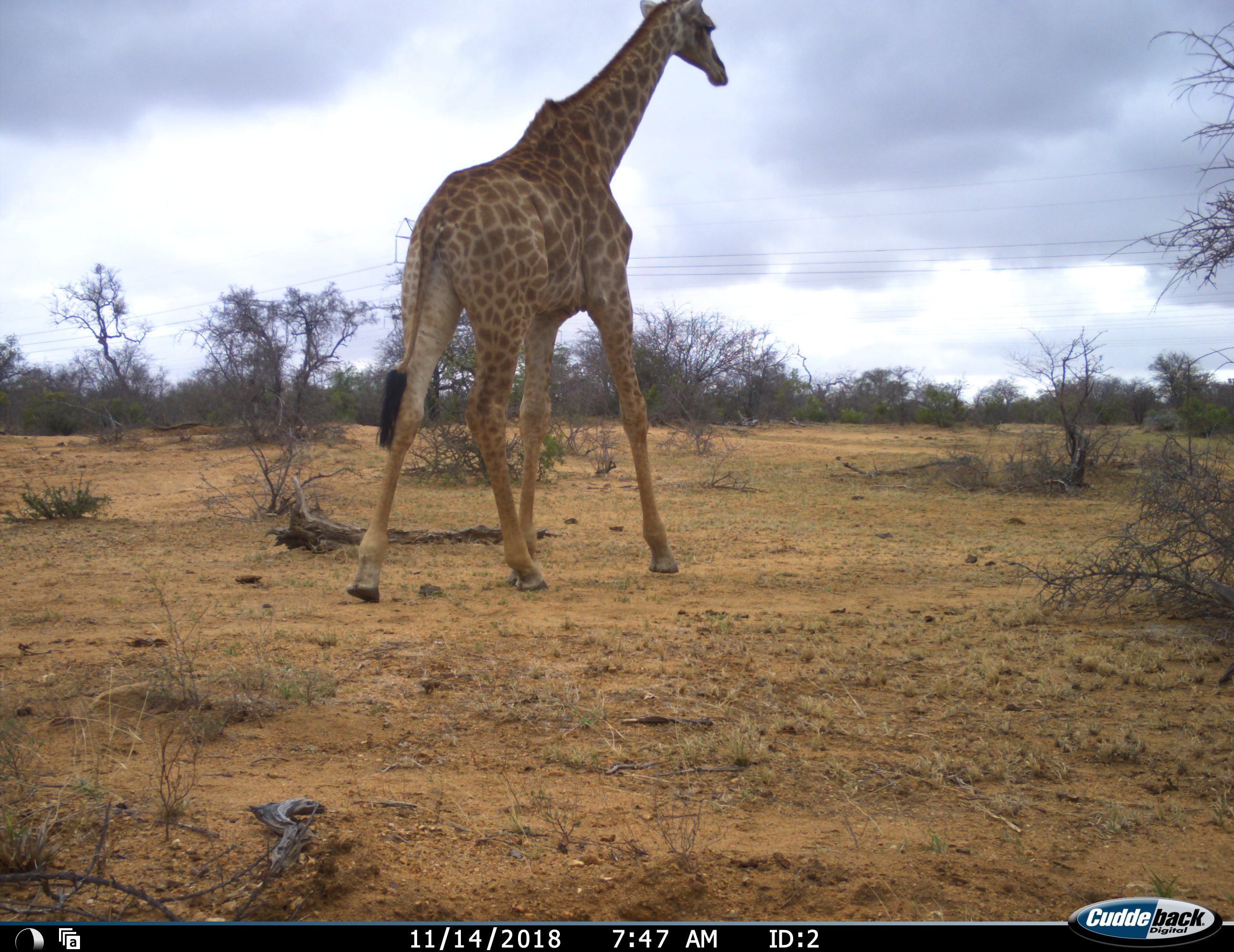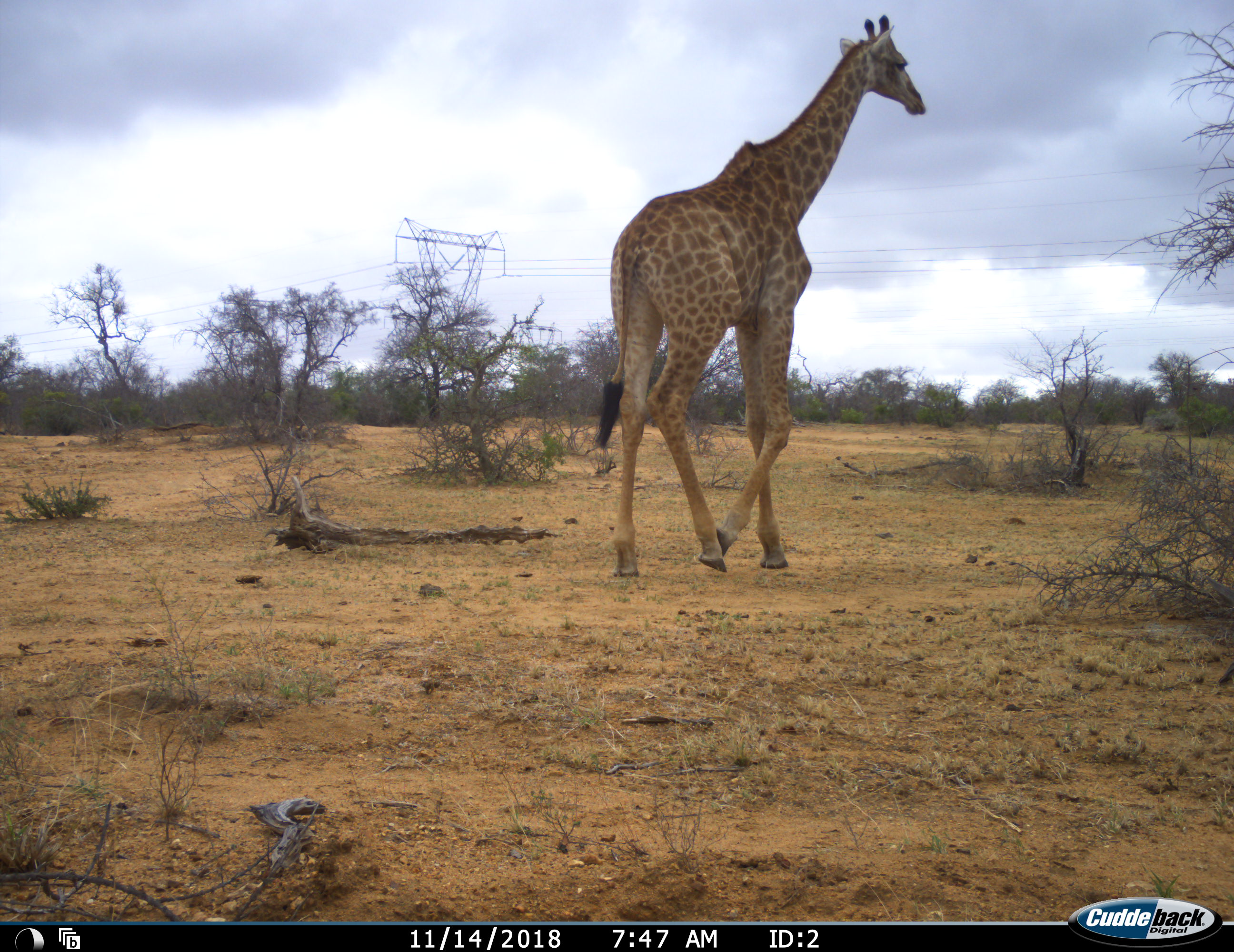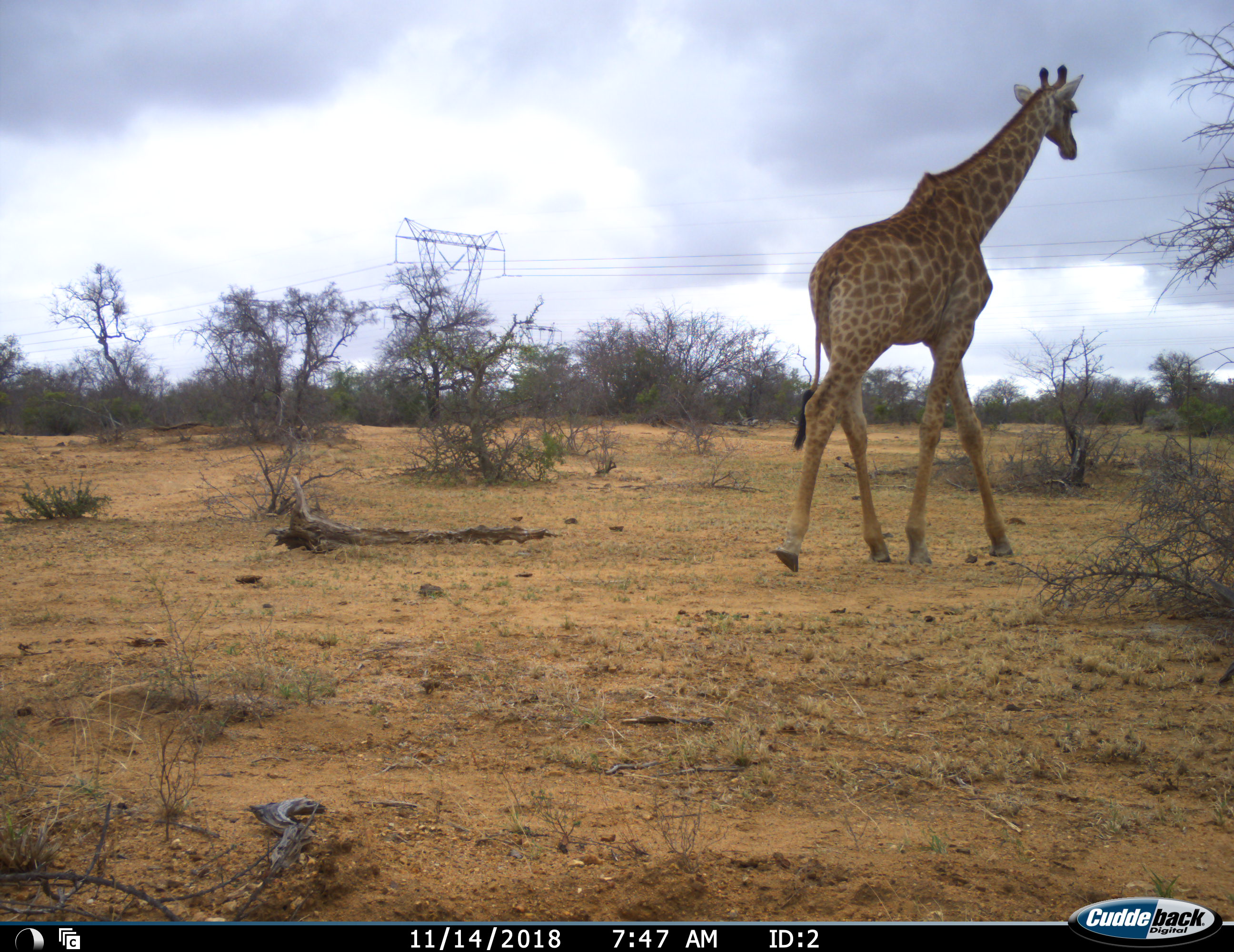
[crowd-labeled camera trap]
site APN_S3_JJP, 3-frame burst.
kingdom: Animalia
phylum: Chordata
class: Mammalia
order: Artiodactyla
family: Giraffidae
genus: Giraffa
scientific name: Giraffa camelopardalis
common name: giraffe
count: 1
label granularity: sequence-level